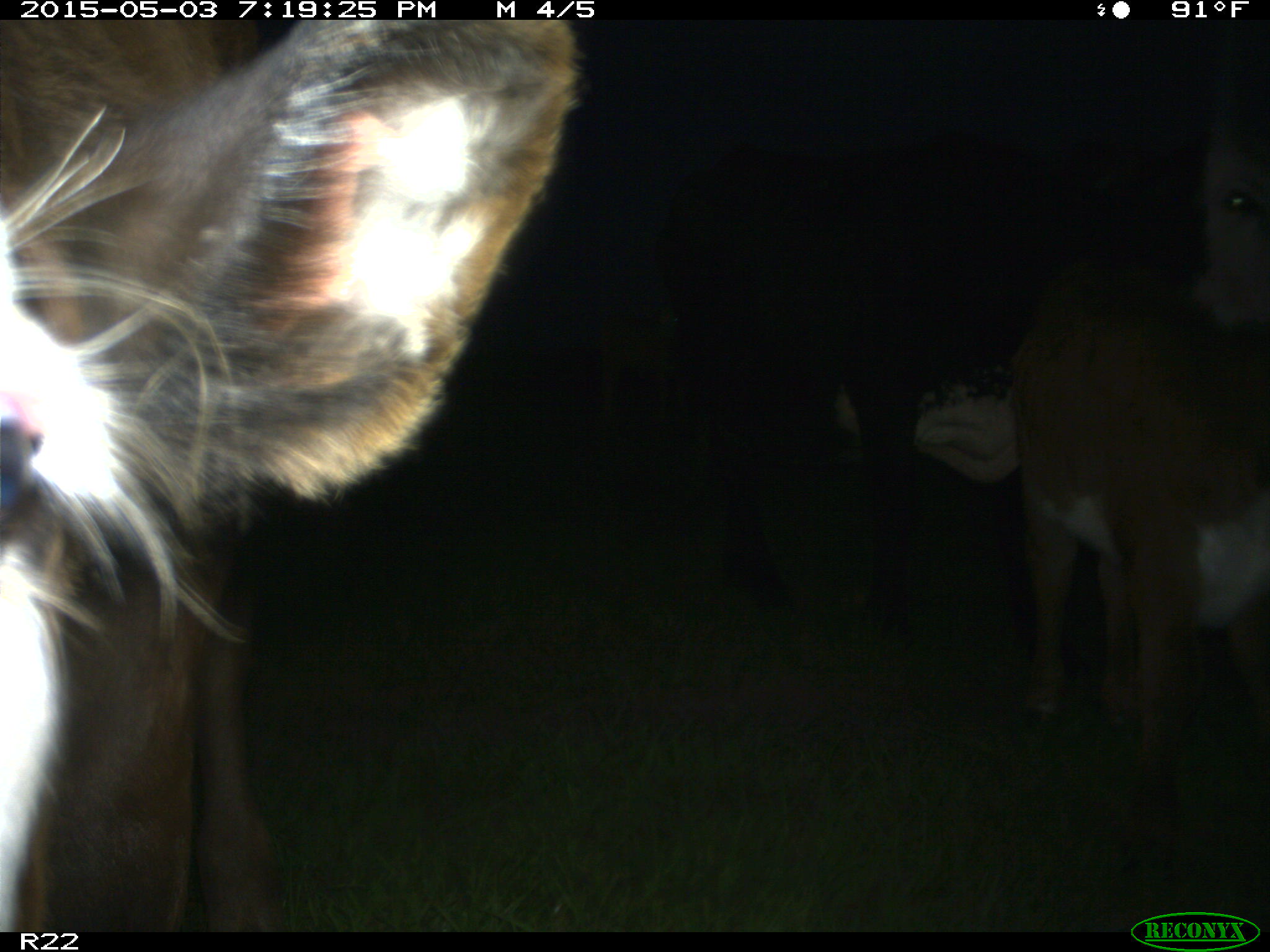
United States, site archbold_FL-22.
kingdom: Animalia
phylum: Chordata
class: Mammalia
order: Artiodactyla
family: Bovidae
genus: Bos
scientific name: Bos taurus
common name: domestic cow